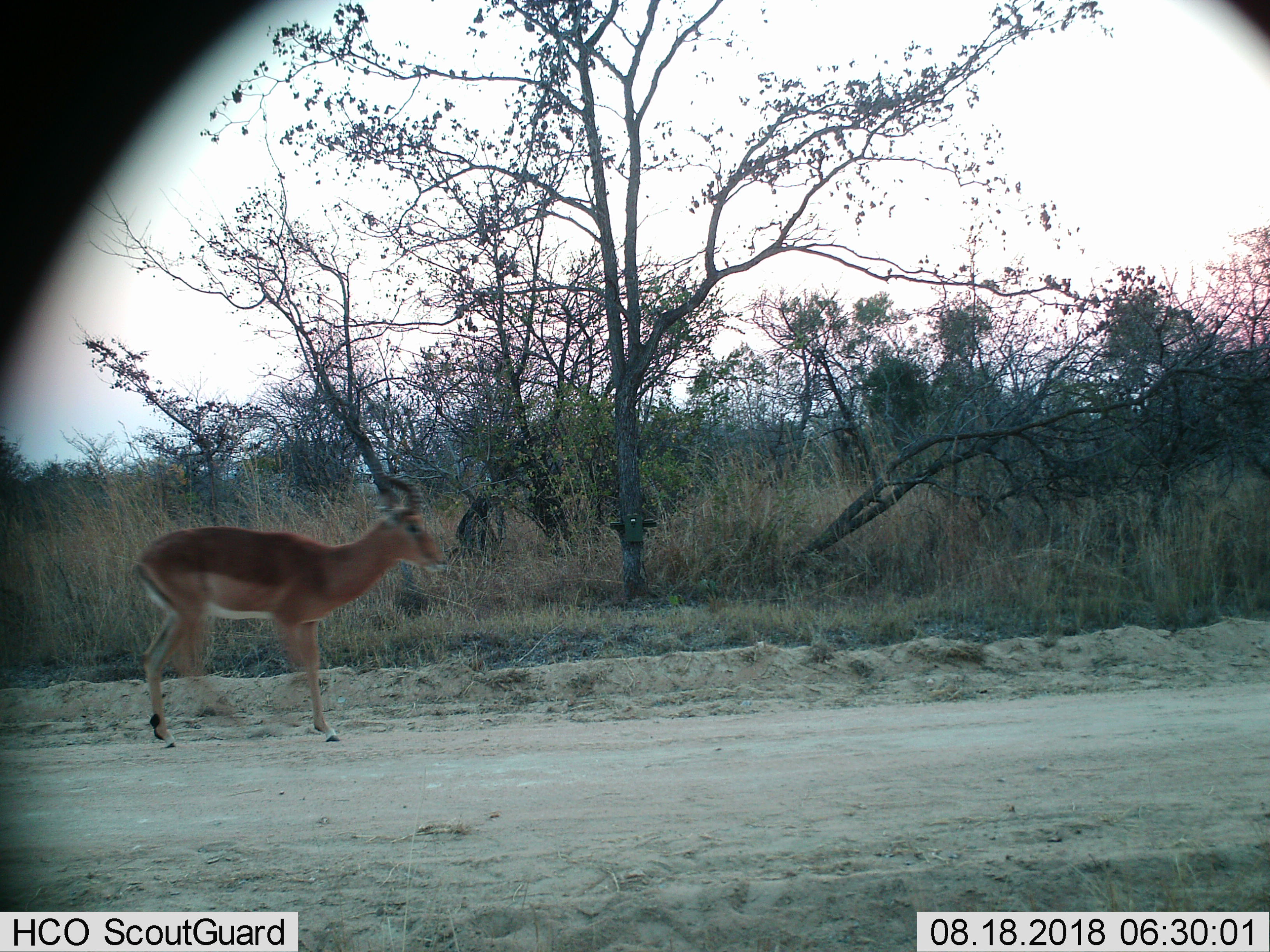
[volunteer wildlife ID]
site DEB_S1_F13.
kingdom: Animalia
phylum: Chordata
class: Mammalia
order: Artiodactyla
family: Bovidae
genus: Aepyceros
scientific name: Aepyceros melampus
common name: impala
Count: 1.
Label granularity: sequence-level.